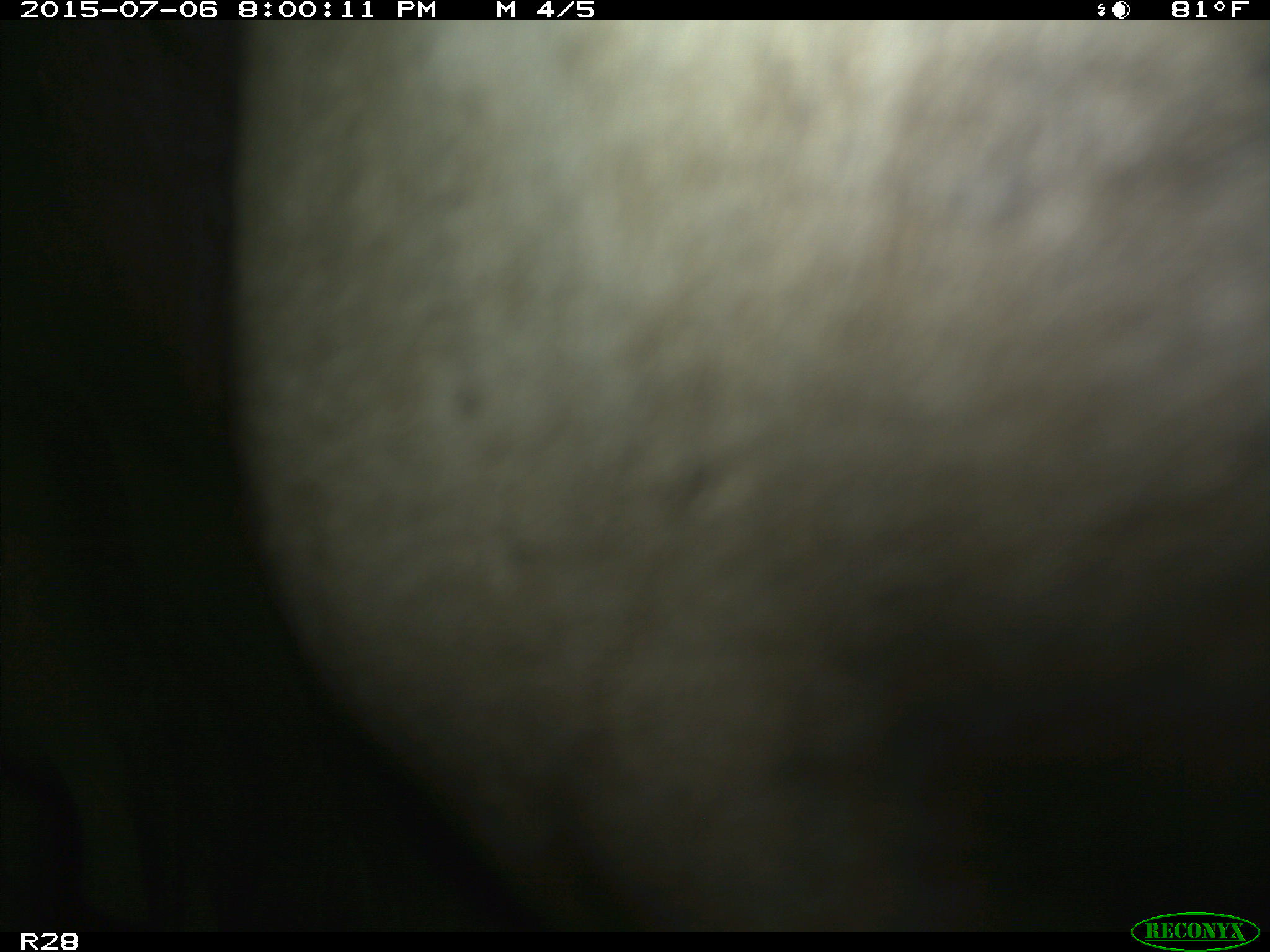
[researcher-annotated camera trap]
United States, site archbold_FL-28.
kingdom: Animalia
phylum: Chordata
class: Mammalia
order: Artiodactyla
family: Bovidae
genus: Bos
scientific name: Bos taurus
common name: domestic cow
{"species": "Bos taurus (domestic cow)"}